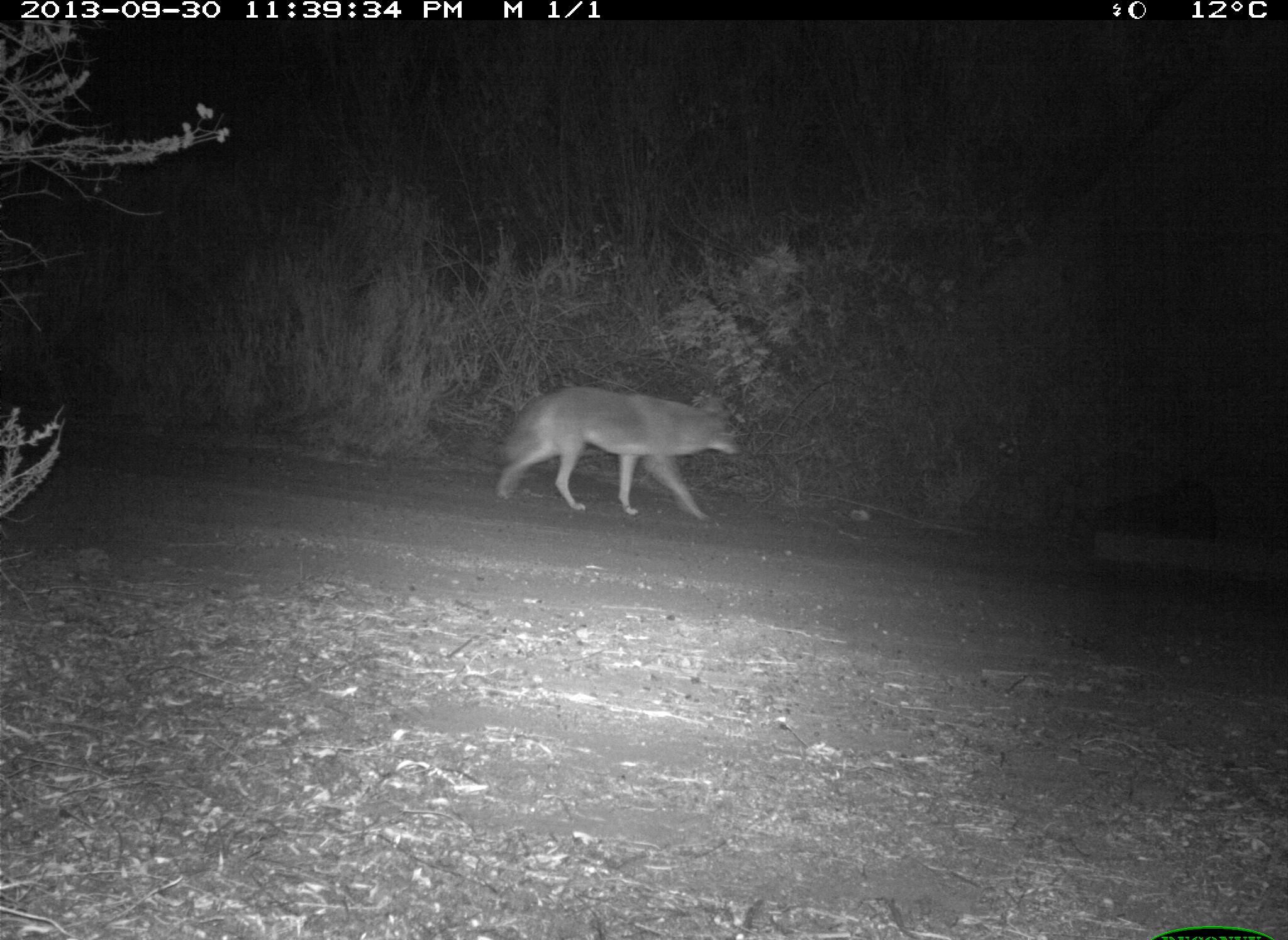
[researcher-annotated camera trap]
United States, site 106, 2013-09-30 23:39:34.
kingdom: Animalia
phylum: Chordata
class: Mammalia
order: Carnivora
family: Canidae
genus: Canis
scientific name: Canis latrans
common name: coyote